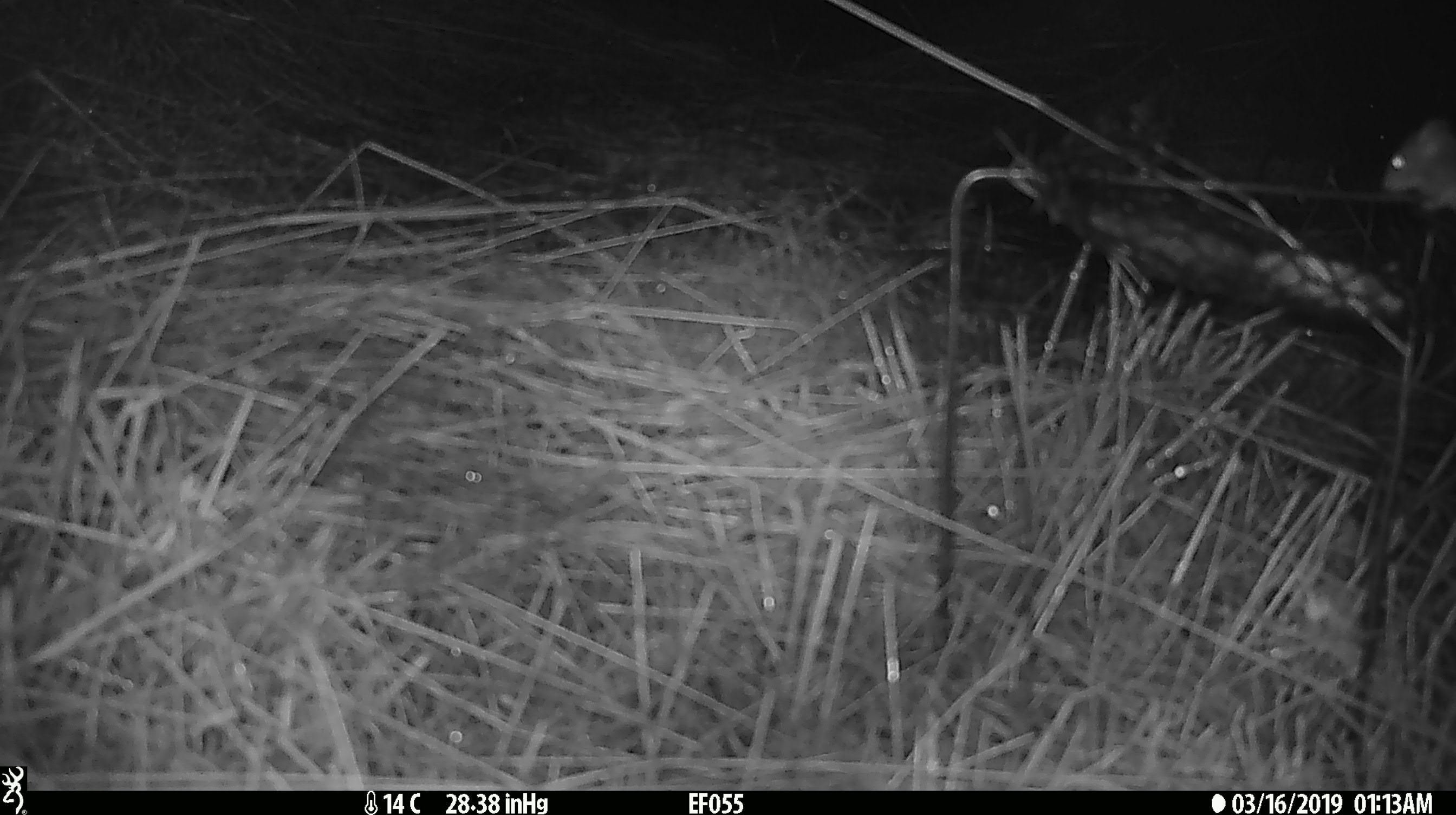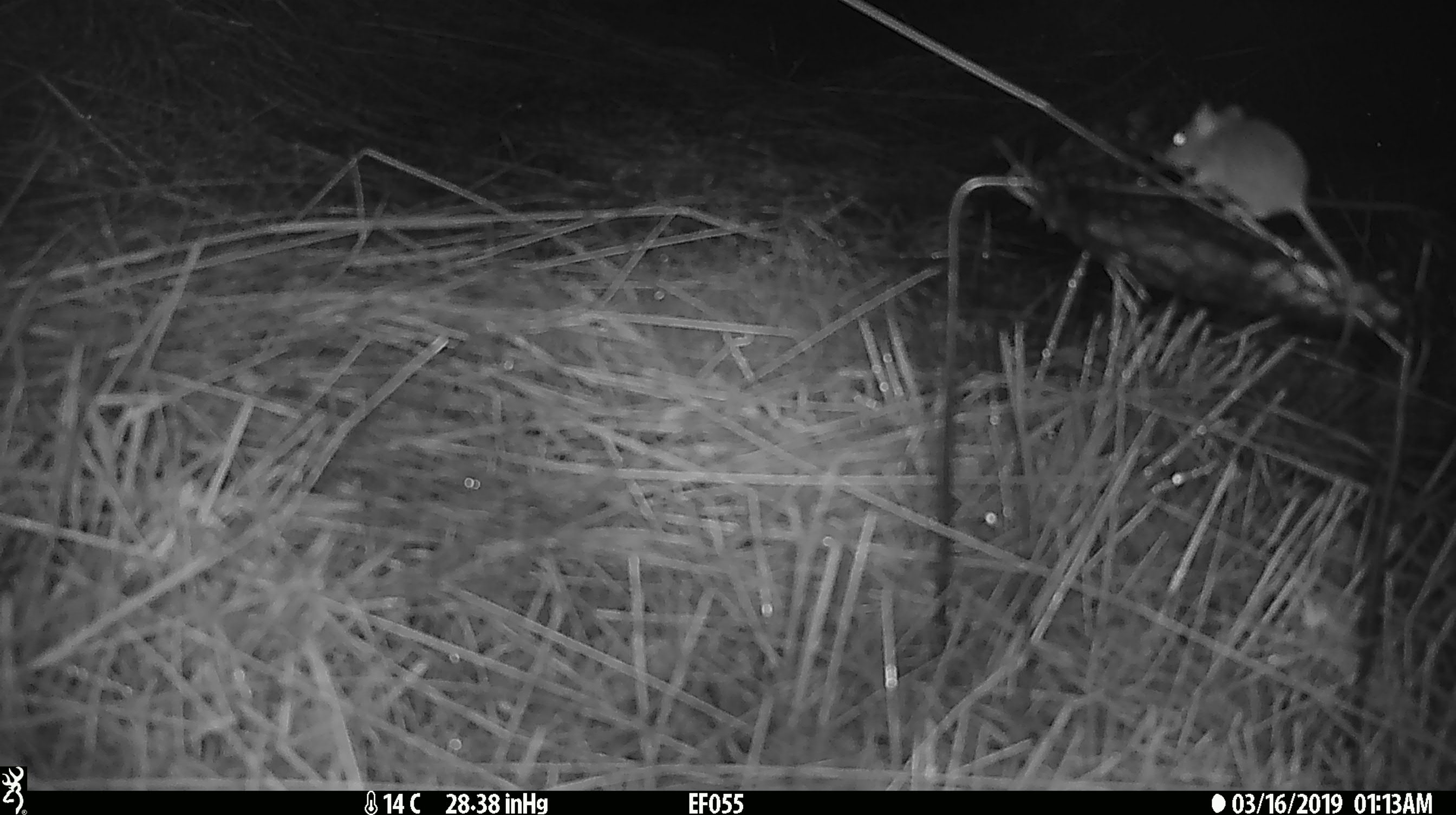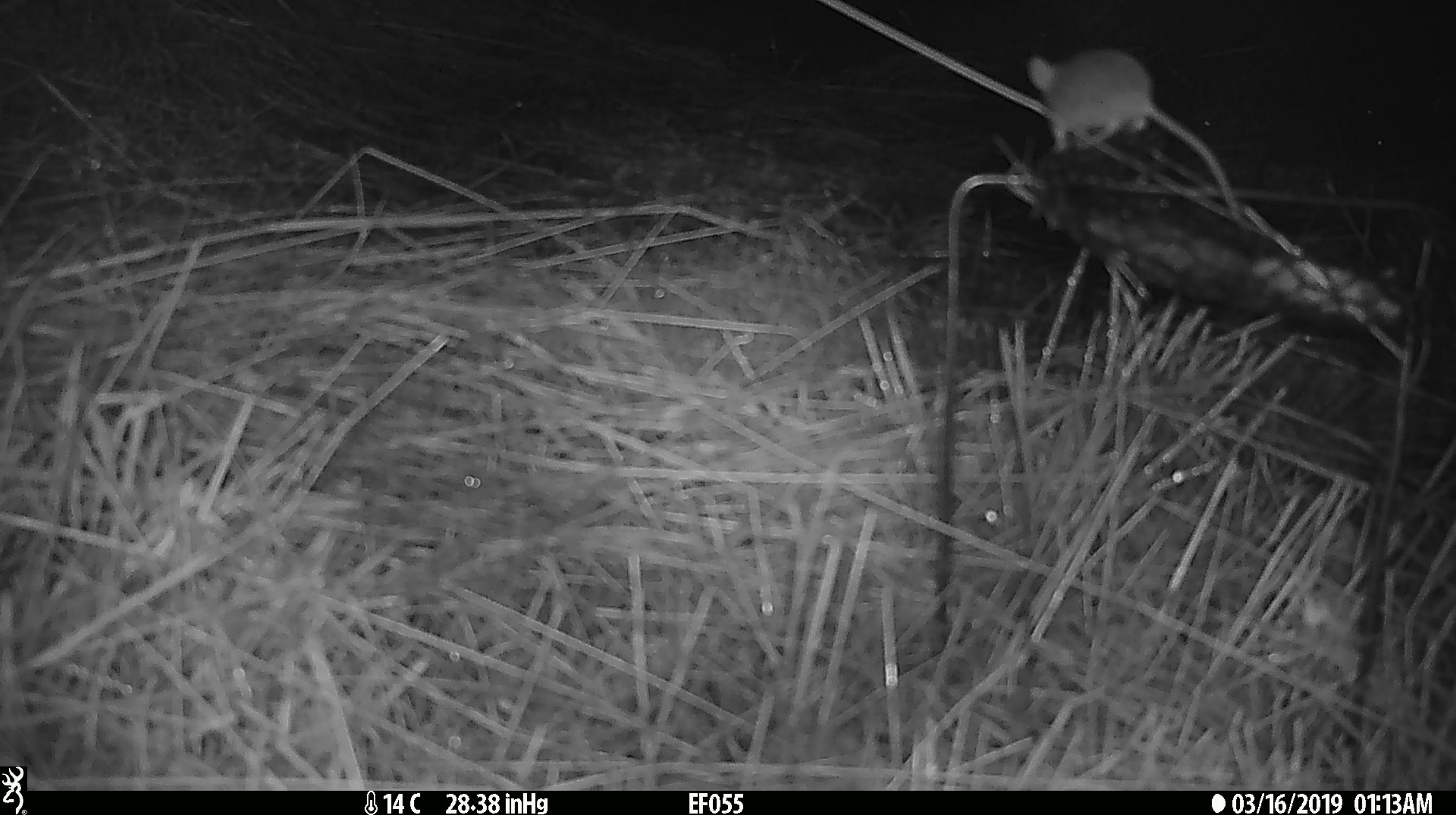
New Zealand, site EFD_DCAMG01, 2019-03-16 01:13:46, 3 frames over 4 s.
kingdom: Animalia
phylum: Chordata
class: Mammalia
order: Rodentia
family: Muridae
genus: Mus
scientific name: Mus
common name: mouse